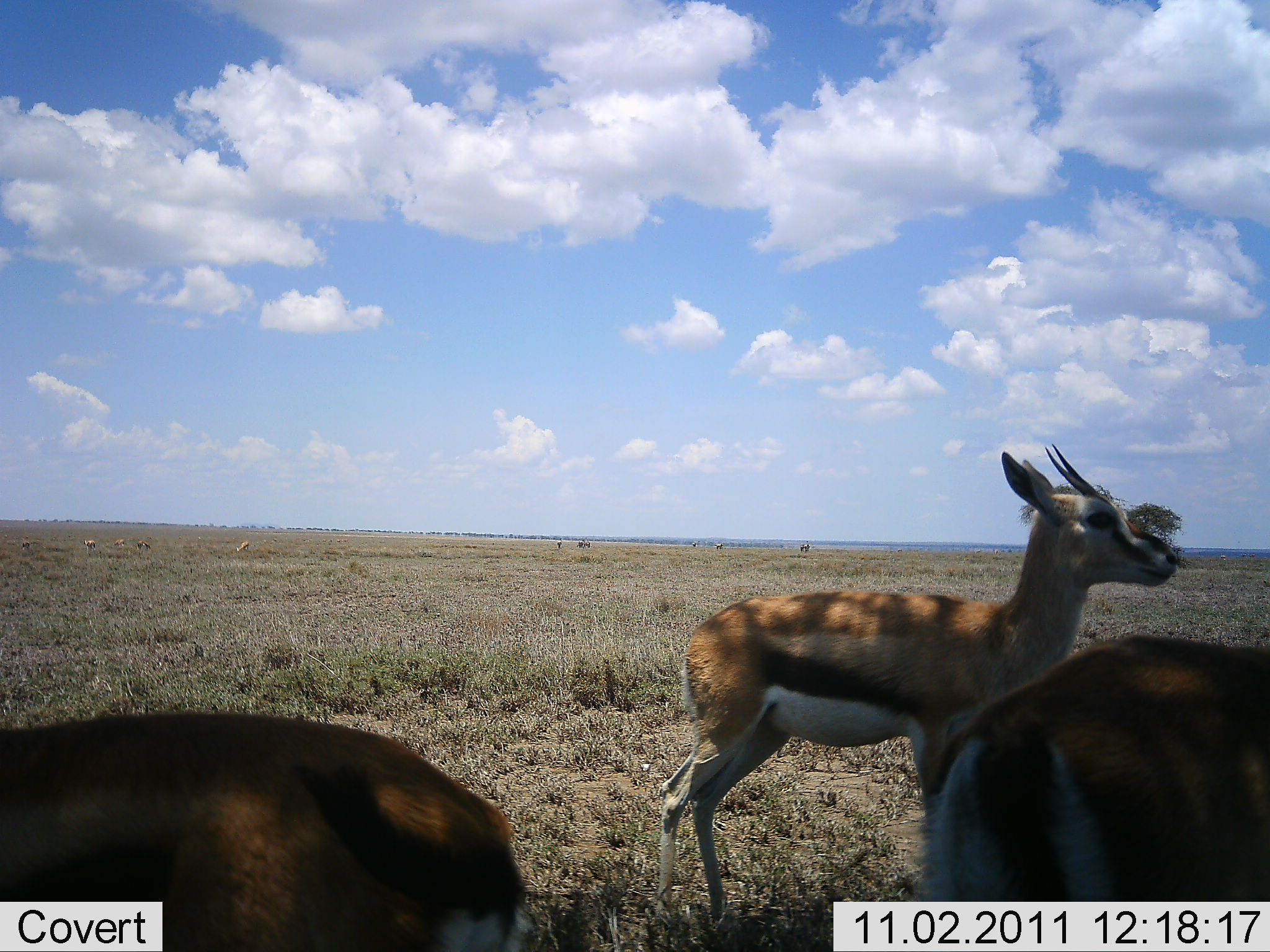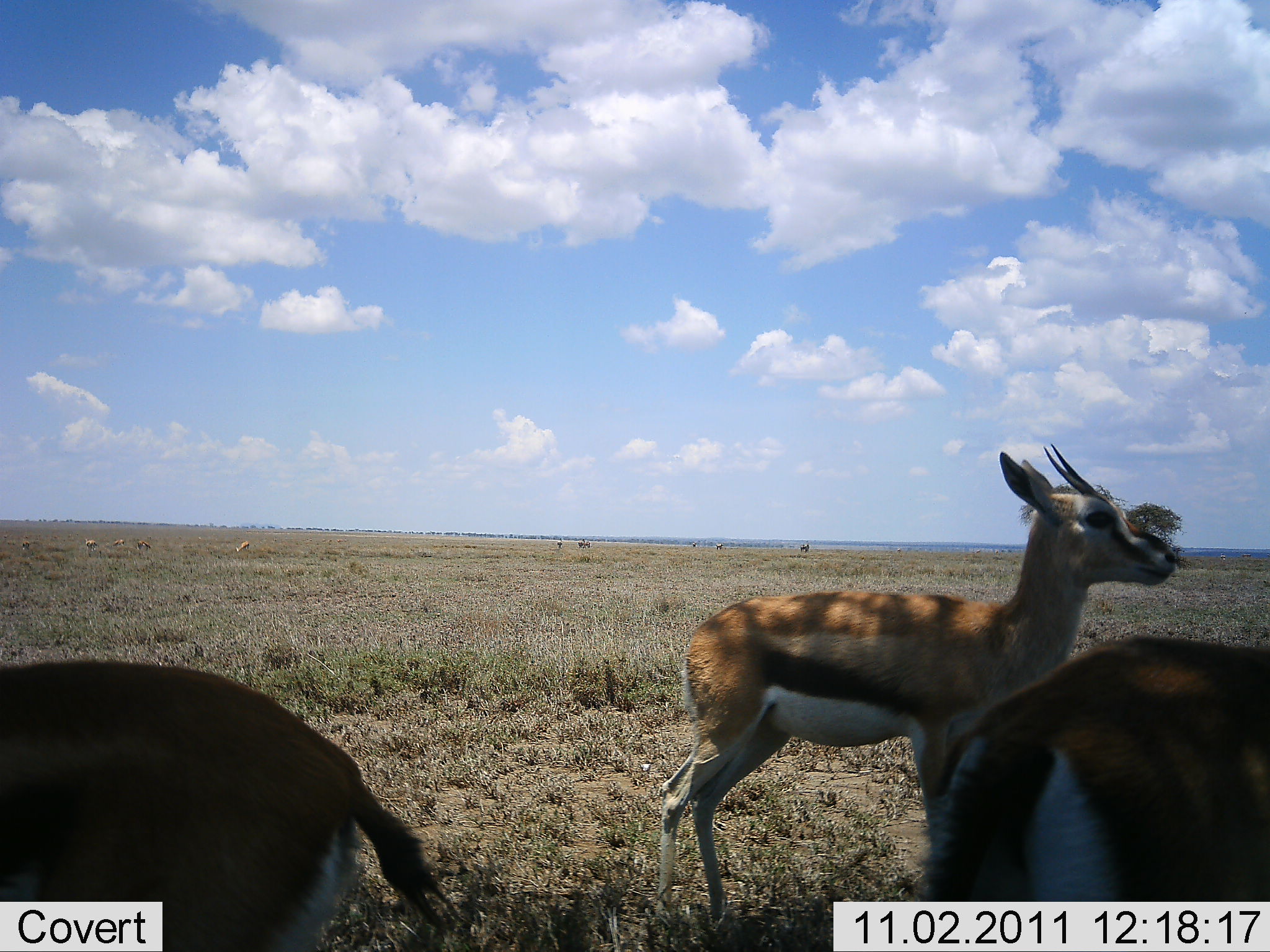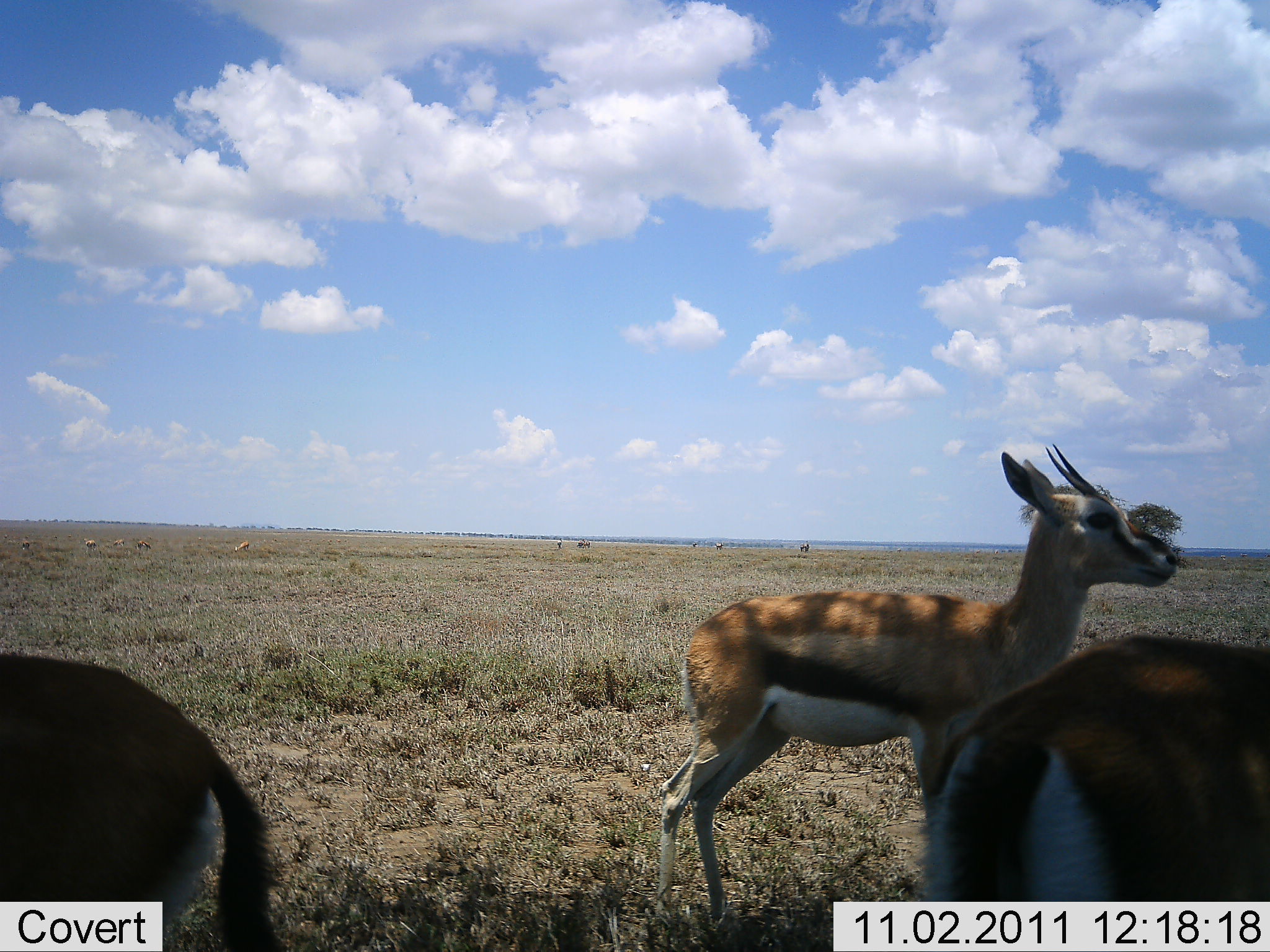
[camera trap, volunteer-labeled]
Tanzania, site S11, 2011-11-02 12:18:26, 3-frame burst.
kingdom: Animalia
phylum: Chordata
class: Mammalia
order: Artiodactyla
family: Bovidae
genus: Eudorcas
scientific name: Eudorcas thomsonii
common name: thomson's gazelle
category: gazellethomsons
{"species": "gazellethomsons (thomson's gazelle) (Eudorcas thomsonii)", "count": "3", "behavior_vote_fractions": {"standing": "100%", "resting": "0%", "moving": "20%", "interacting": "0%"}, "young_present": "10%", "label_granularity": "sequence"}